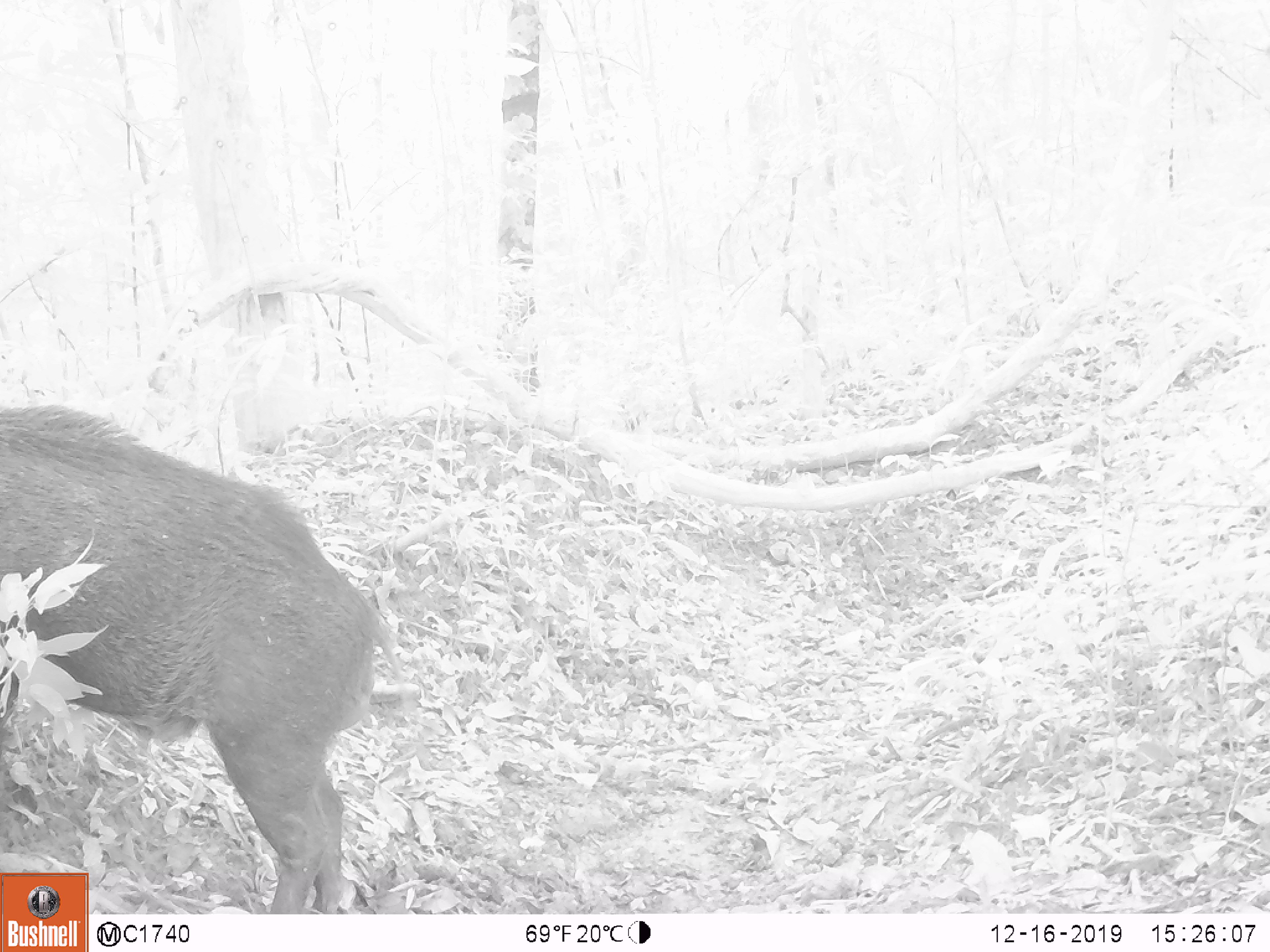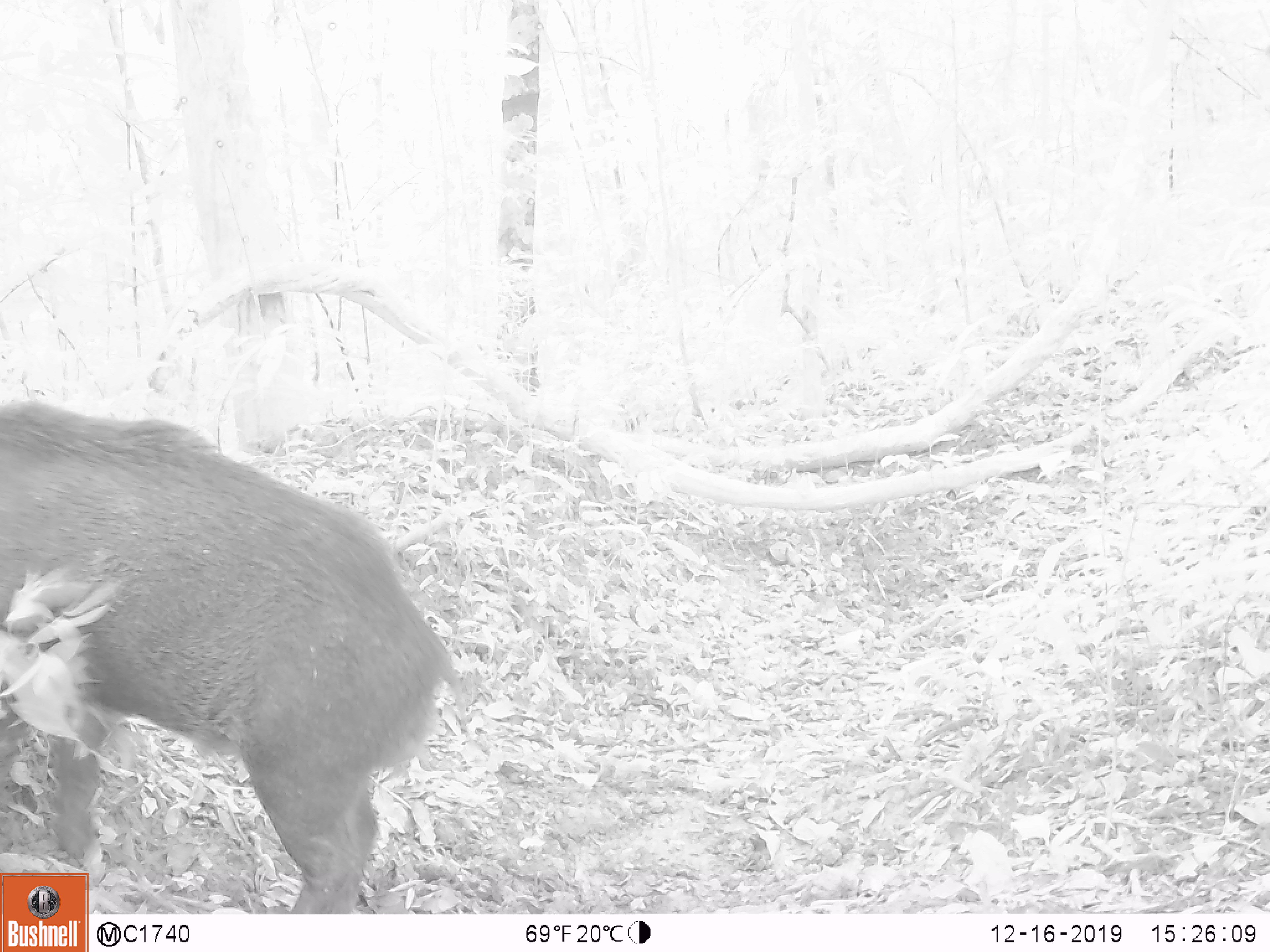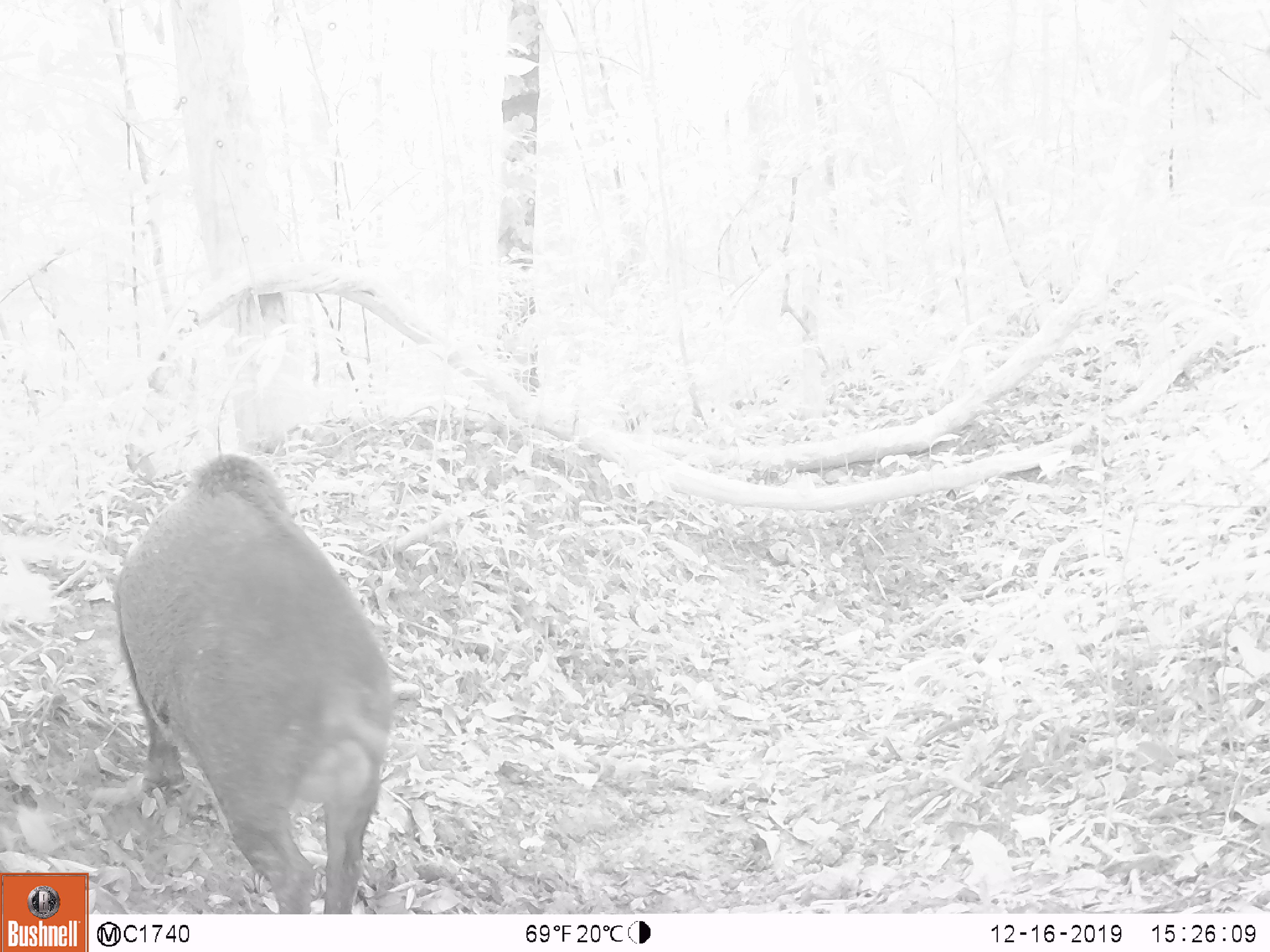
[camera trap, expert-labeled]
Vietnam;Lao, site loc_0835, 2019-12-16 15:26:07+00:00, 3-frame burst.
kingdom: Animalia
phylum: Chordata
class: Mammalia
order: Artiodactyla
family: Suidae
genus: Sus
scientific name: Sus scrofa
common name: eurasian wild pig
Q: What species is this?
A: Eurasian wild pig (Sus scrofa).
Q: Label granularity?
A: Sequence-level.